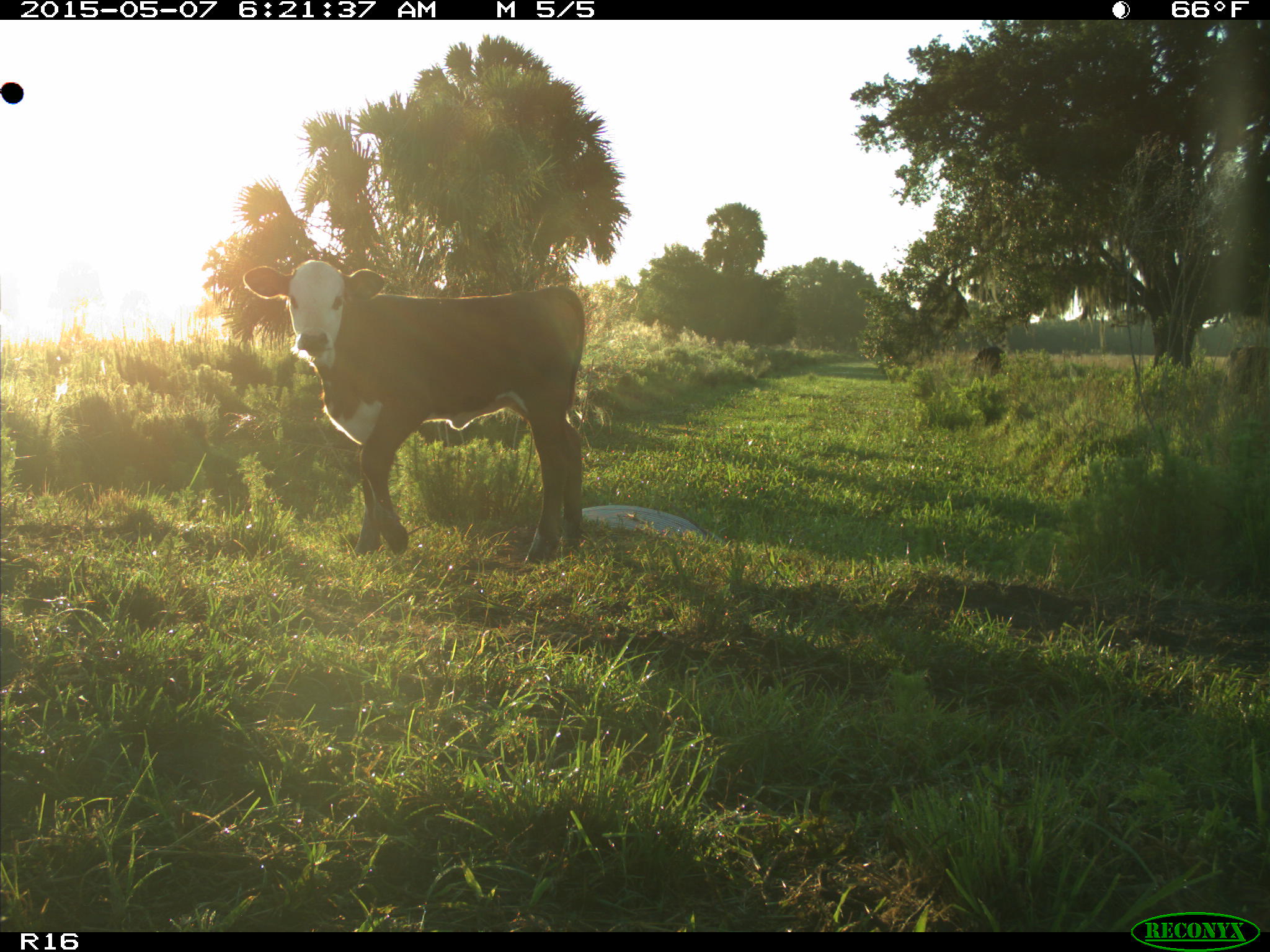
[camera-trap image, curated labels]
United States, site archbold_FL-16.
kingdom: Animalia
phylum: Chordata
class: Mammalia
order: Artiodactyla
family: Bovidae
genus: Bos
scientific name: Bos taurus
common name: domestic cow